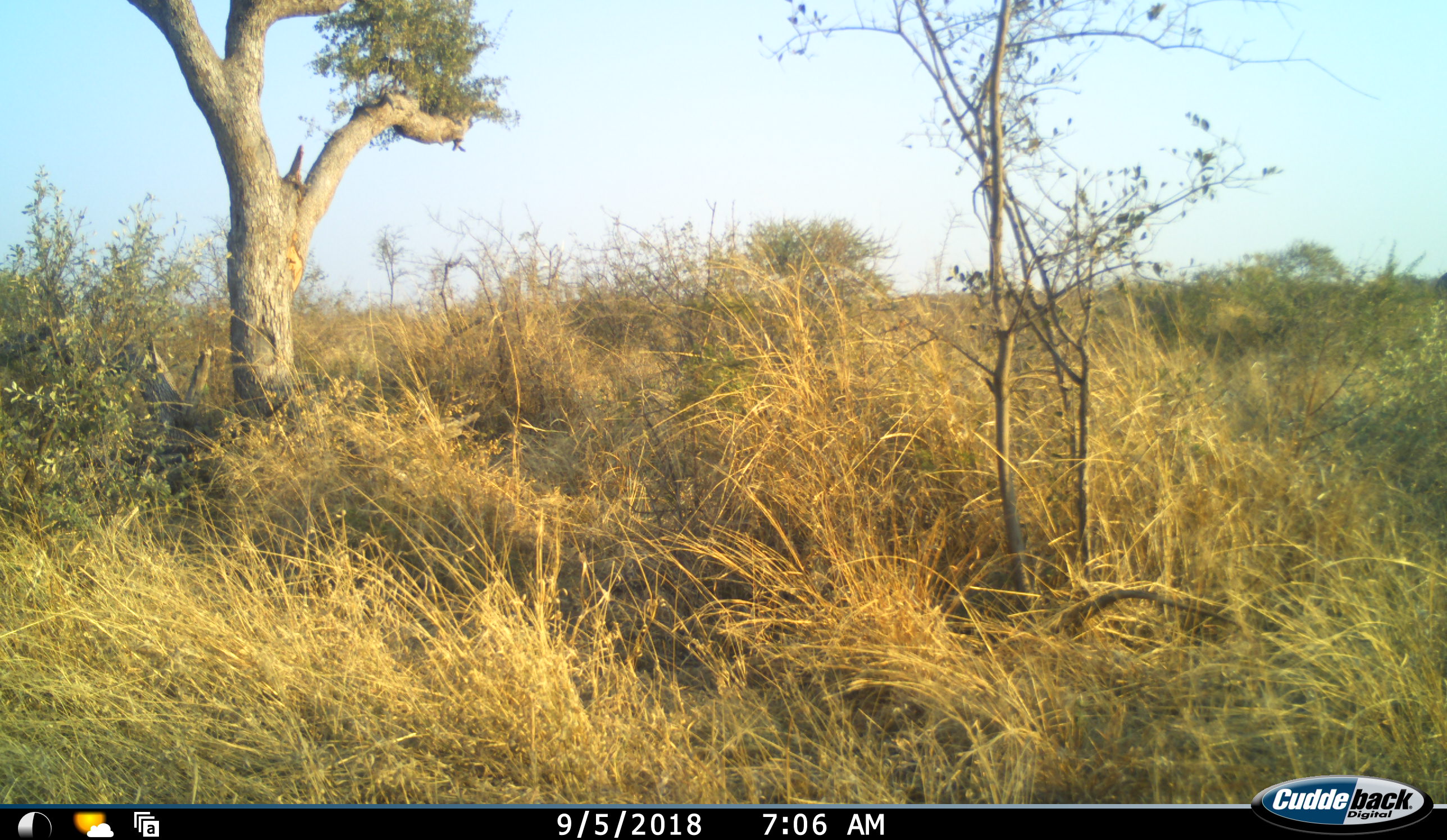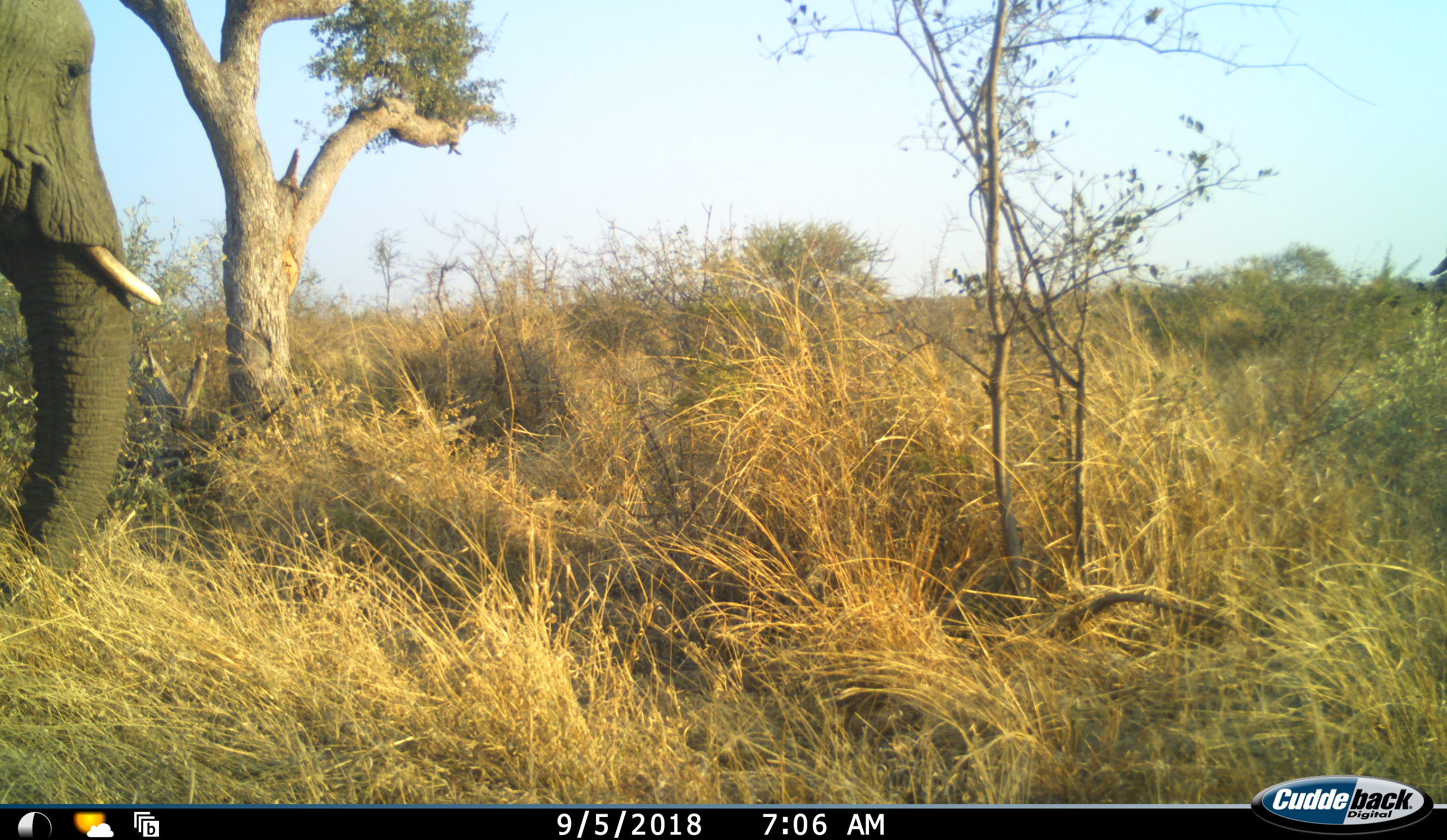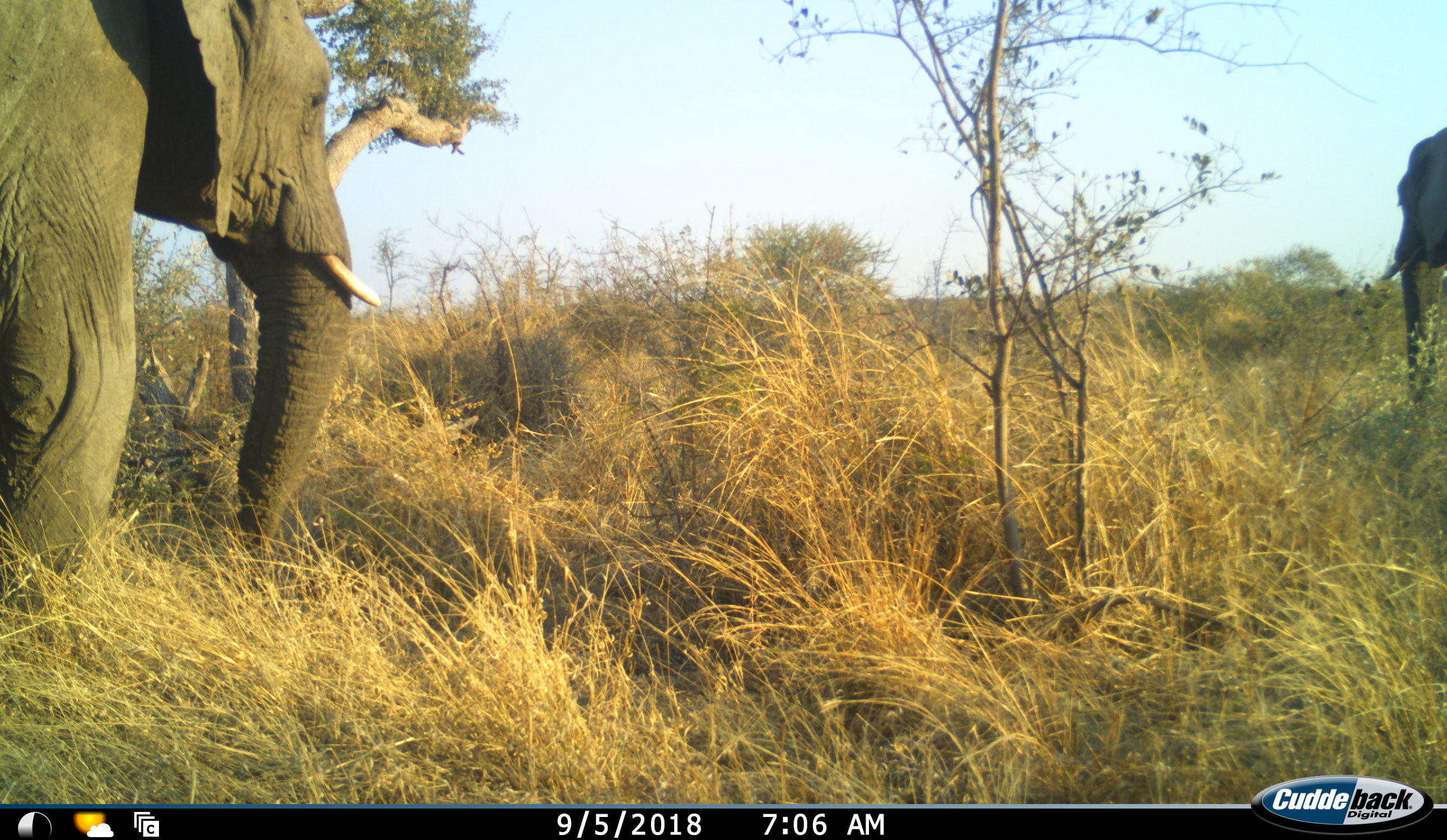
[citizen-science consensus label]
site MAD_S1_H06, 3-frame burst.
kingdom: Animalia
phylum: Chordata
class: Mammalia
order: Proboscidea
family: Elephantidae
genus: Loxodonta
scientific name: Loxodonta africana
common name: african bush elephant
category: elephant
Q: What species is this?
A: Elephant (african bush elephant) (Loxodonta africana).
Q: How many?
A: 2.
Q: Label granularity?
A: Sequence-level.